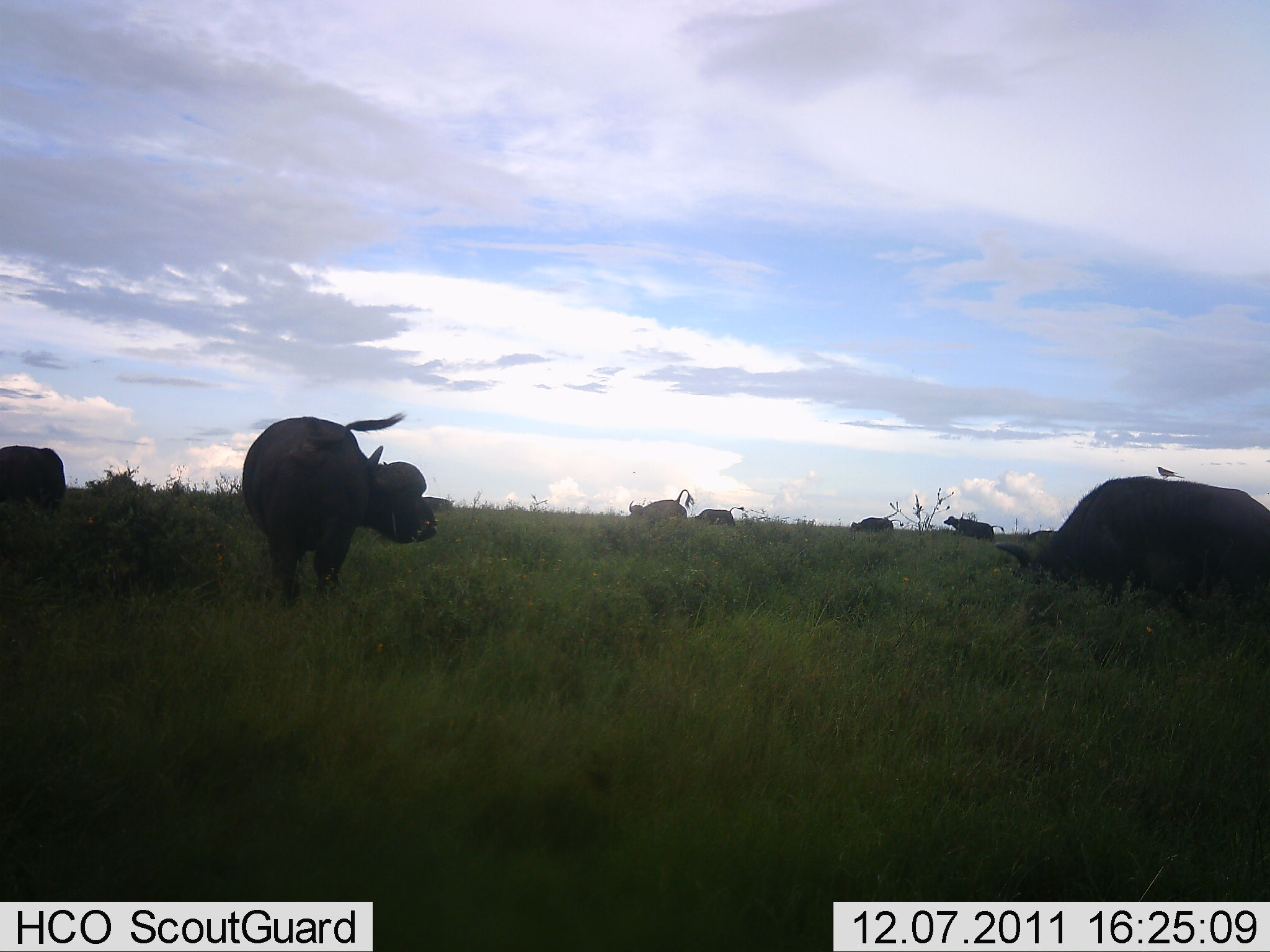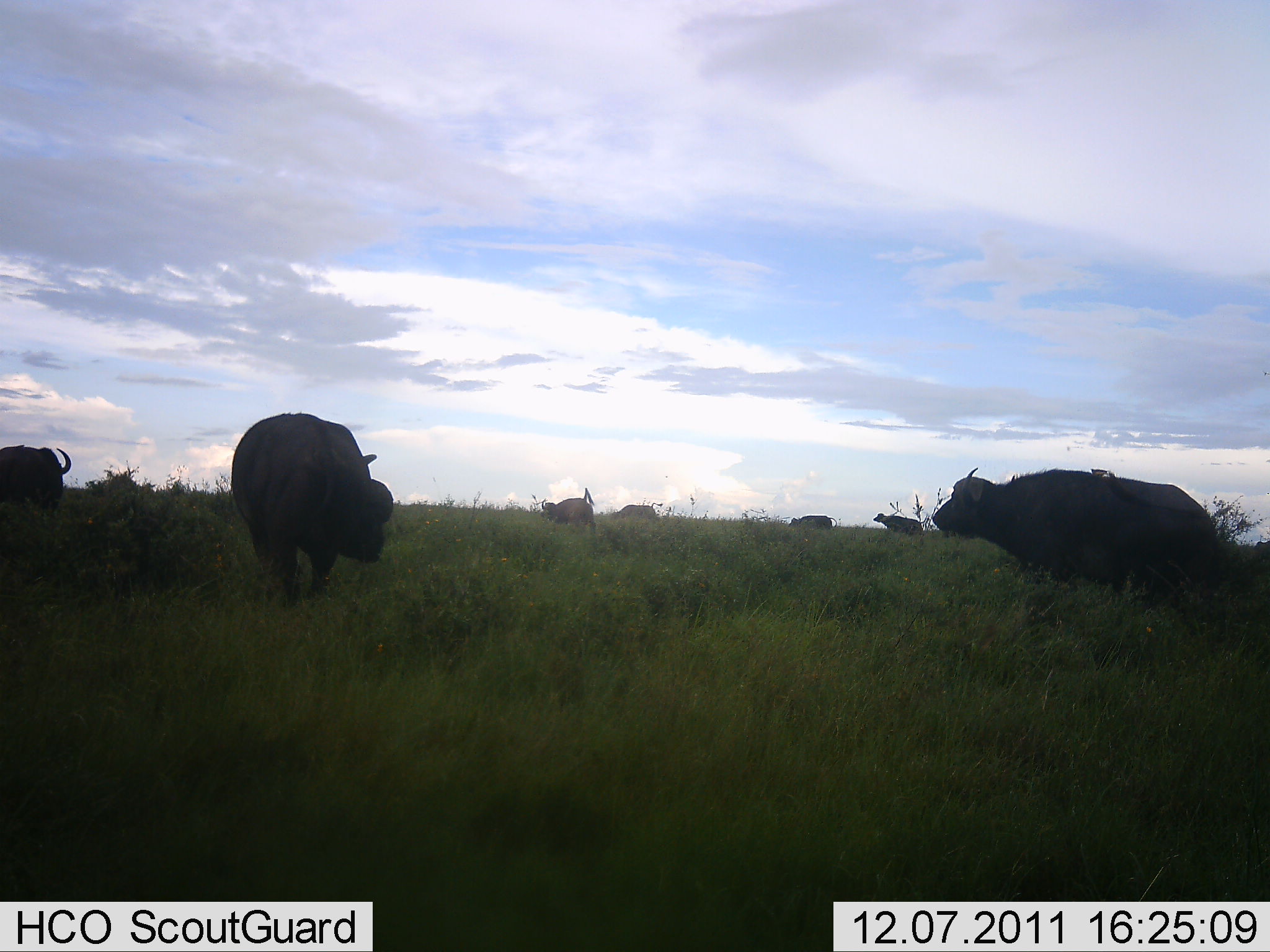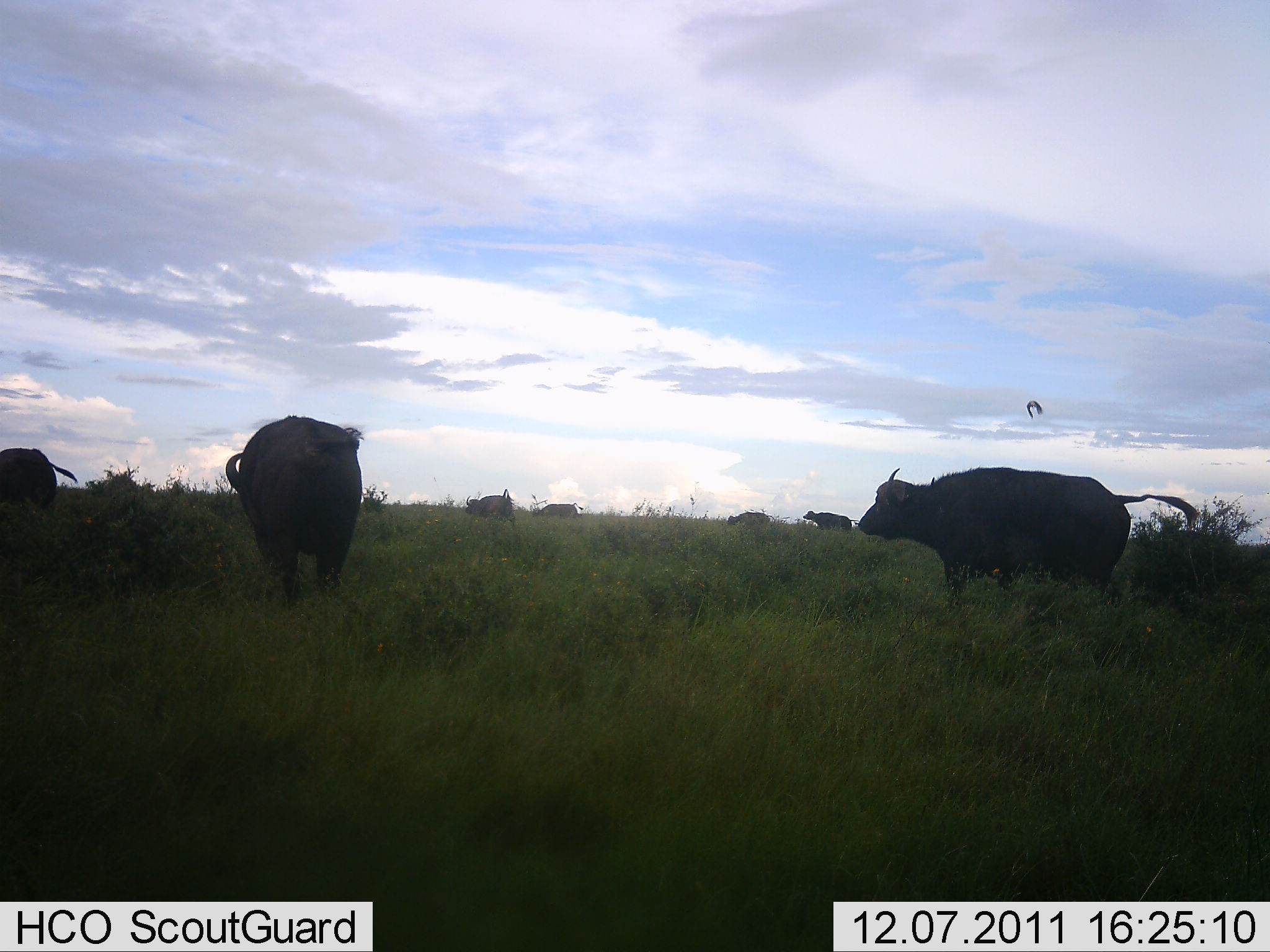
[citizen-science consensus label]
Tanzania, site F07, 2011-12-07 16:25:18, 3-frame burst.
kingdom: Animalia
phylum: Chordata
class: Mammalia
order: Artiodactyla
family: Bovidae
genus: Syncerus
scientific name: Syncerus caffer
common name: cape buffalo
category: buffalo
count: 8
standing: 50%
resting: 0%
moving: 59%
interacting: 0%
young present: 0%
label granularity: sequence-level